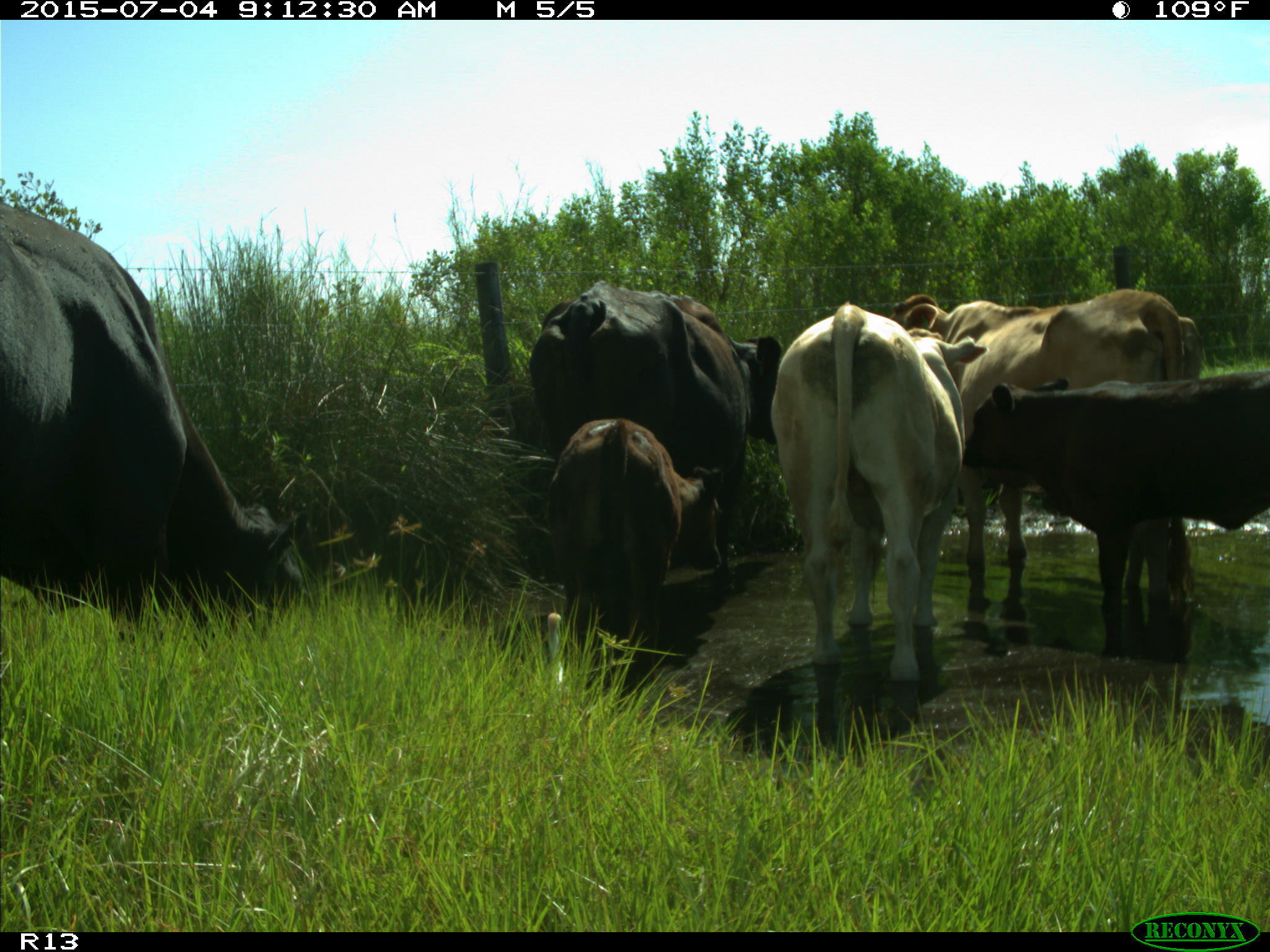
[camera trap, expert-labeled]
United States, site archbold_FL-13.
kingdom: Animalia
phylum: Chordata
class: Mammalia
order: Artiodactyla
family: Bovidae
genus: Bos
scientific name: Bos taurus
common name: domestic cow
Bos taurus (domestic cow).